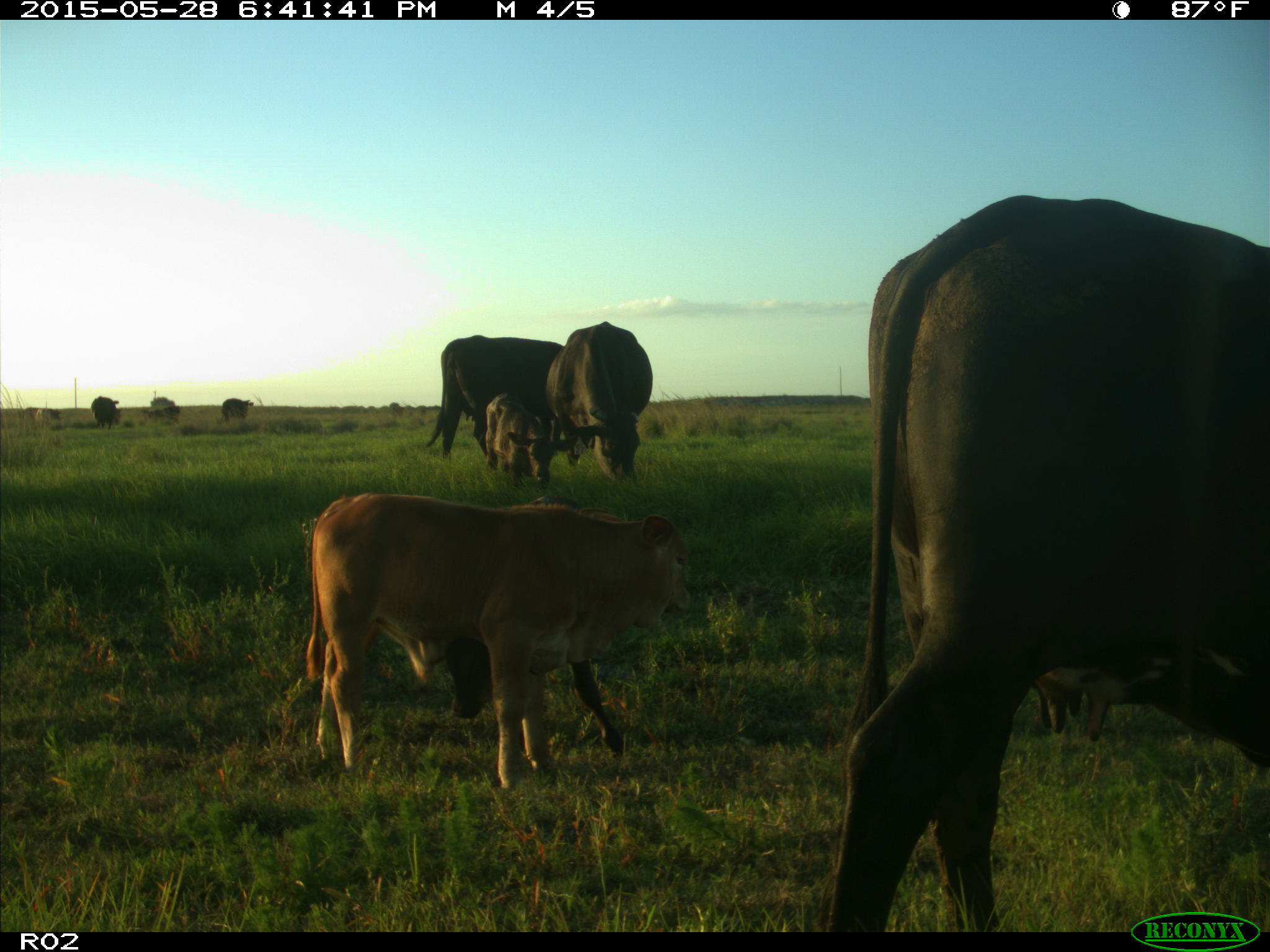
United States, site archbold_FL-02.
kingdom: Animalia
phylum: Chordata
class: Mammalia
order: Artiodactyla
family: Bovidae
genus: Bos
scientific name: Bos taurus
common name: domestic cow